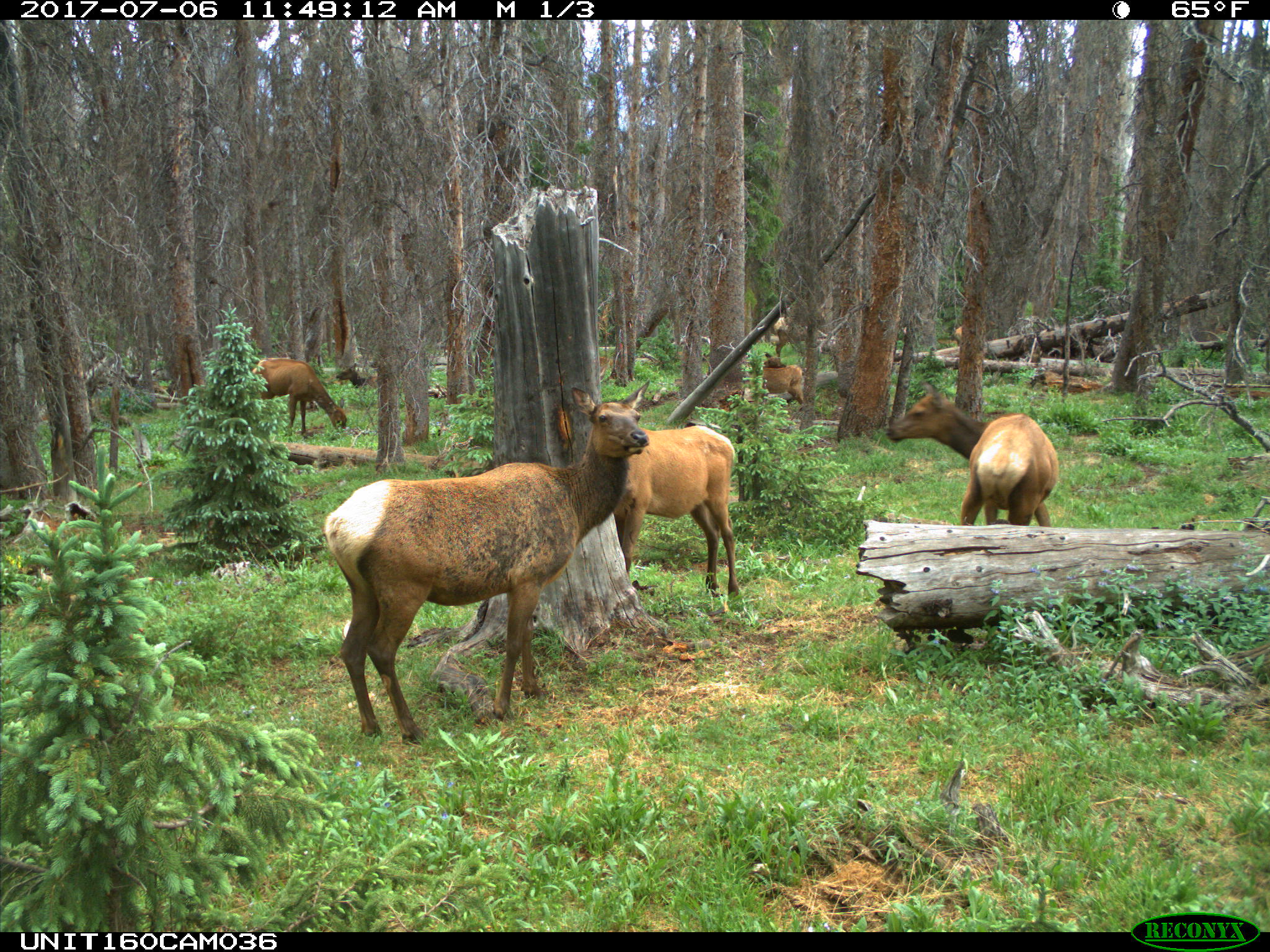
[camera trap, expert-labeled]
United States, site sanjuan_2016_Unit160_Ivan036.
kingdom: Animalia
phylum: Chordata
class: Mammalia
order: Artiodactyla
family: Cervidae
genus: Cervus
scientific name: Cervus elaphus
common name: red deer